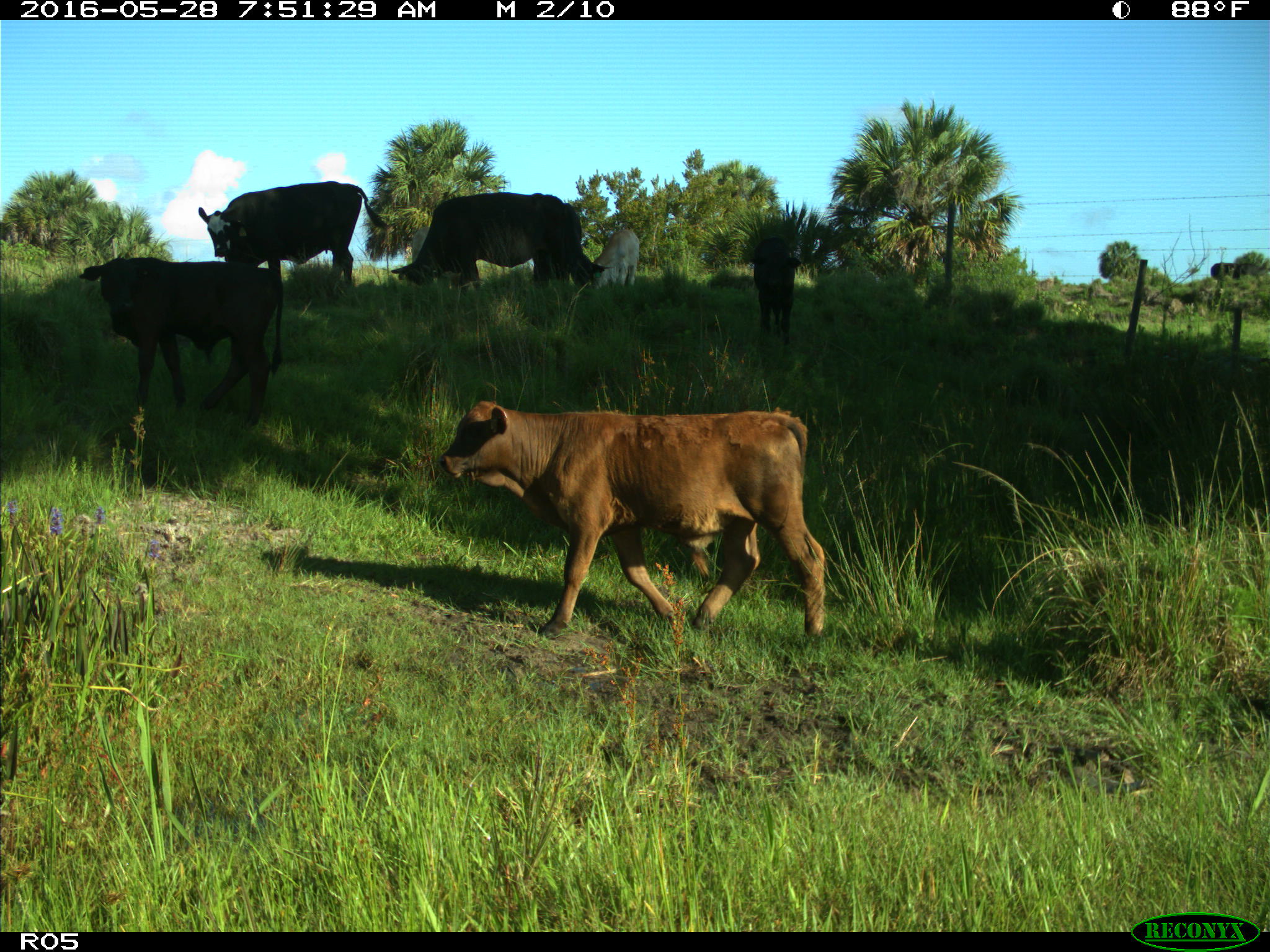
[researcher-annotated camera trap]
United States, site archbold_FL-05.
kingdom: Animalia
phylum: Chordata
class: Mammalia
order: Artiodactyla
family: Bovidae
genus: Bos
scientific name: Bos taurus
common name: domestic cow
Bos taurus (domestic cow).